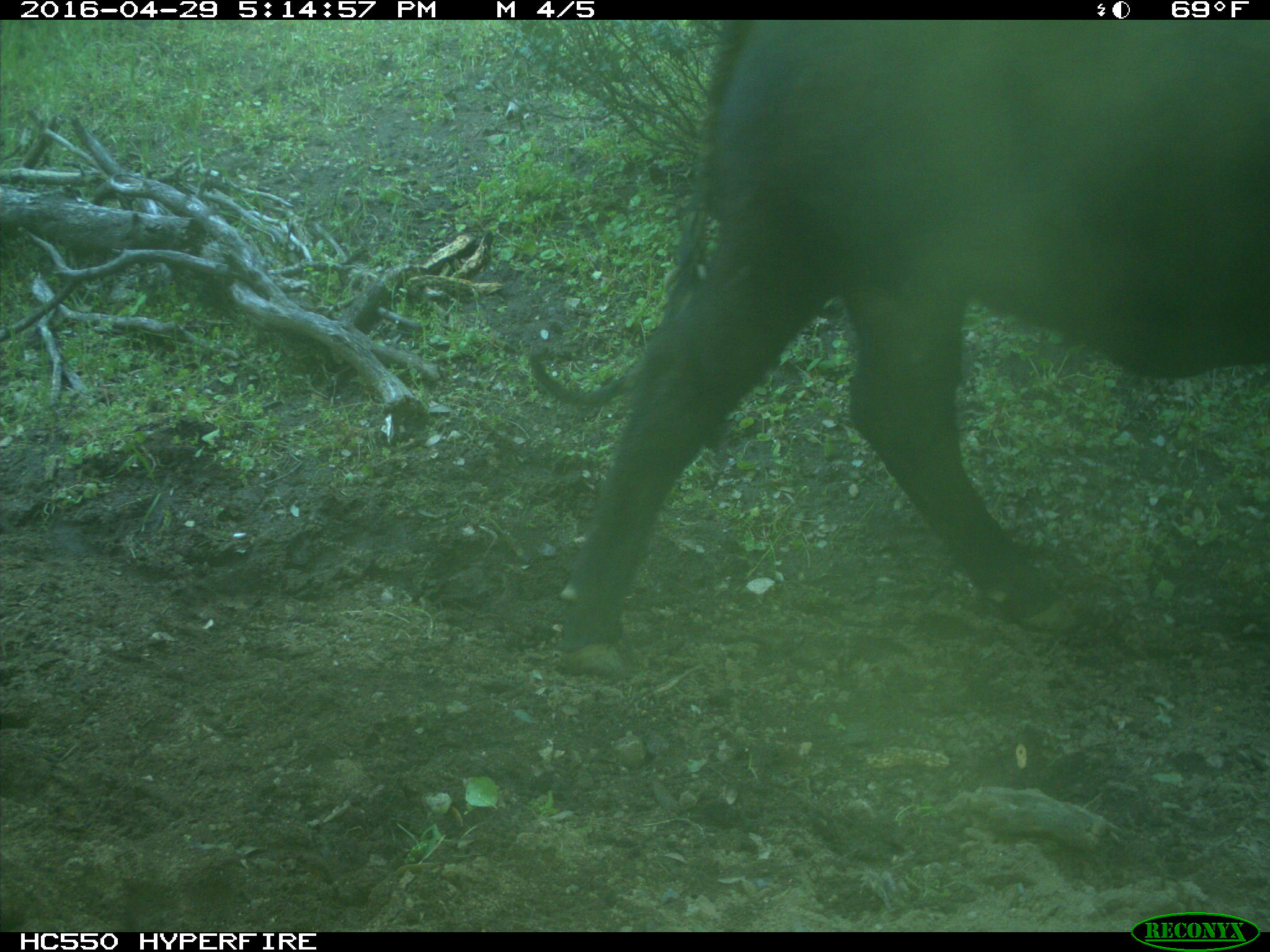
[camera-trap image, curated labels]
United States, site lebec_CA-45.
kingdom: Animalia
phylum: Chordata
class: Mammalia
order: Artiodactyla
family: Bovidae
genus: Bos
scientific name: Bos taurus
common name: domestic cow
Bos taurus (domestic cow).